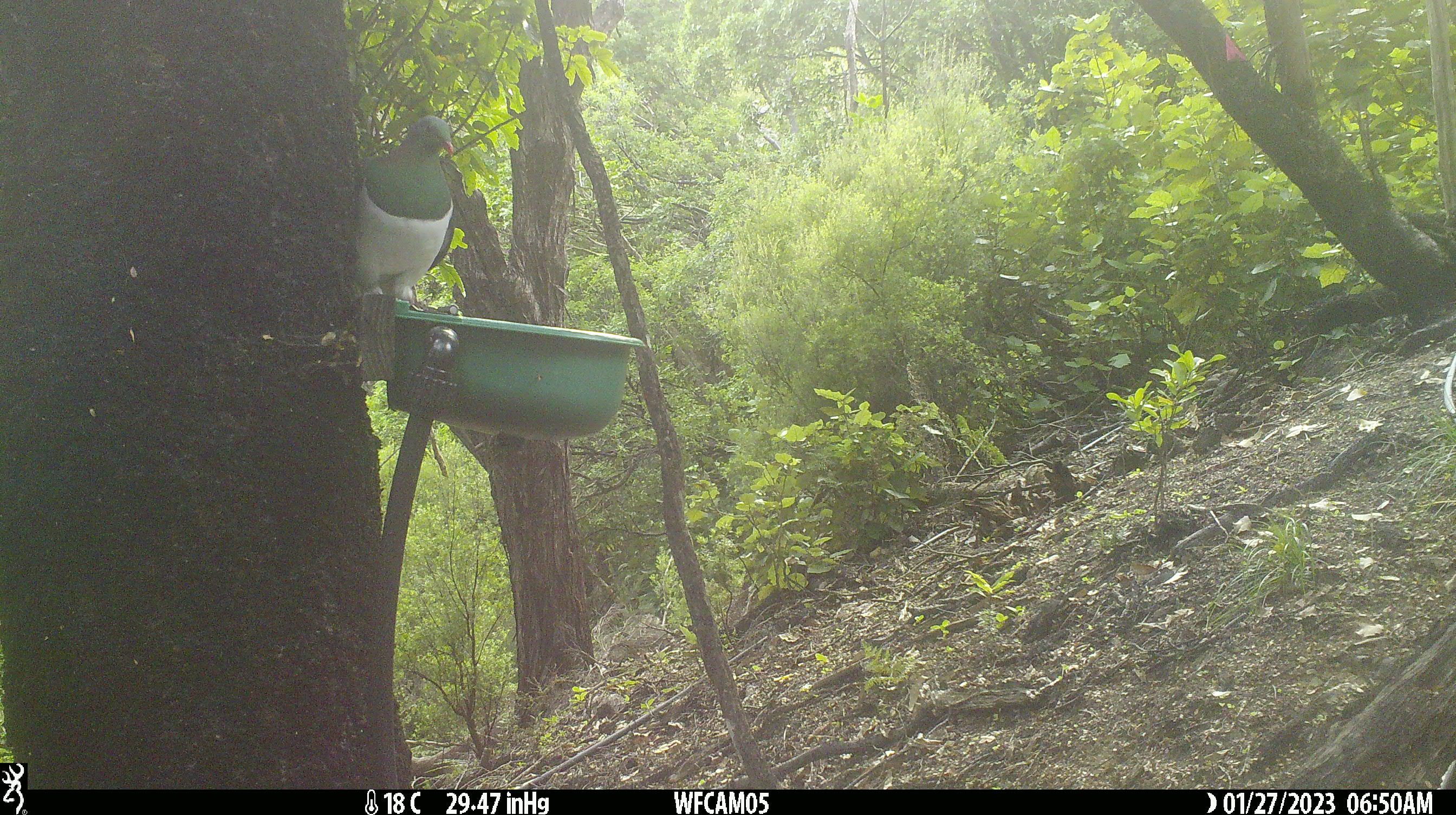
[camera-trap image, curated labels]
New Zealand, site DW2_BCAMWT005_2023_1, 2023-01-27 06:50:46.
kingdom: Animalia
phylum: Chordata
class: Aves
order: Columbiformes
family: Columbidae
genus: Hemiphaga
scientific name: Hemiphaga novaeseelandiae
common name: new zealand pigeon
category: kereru